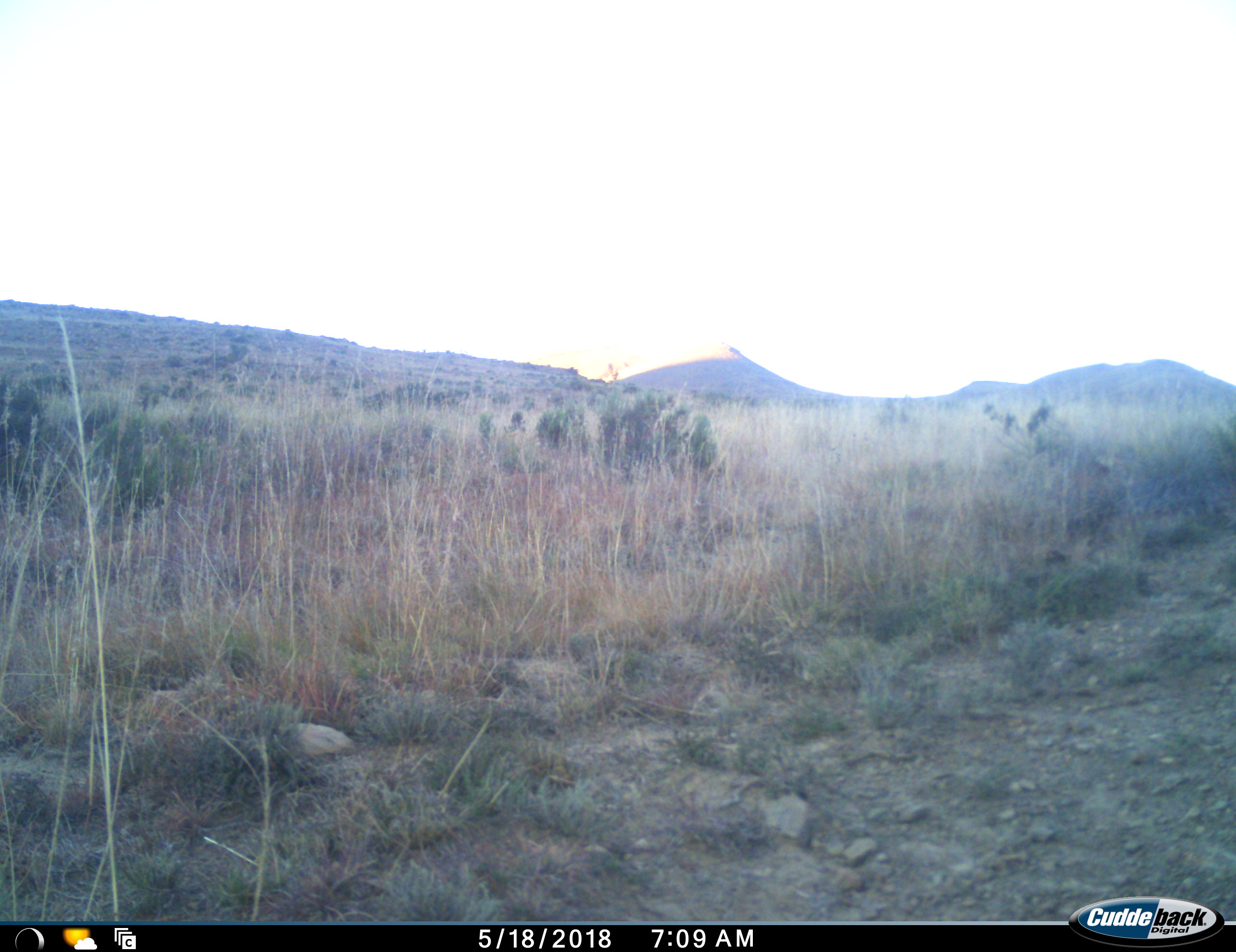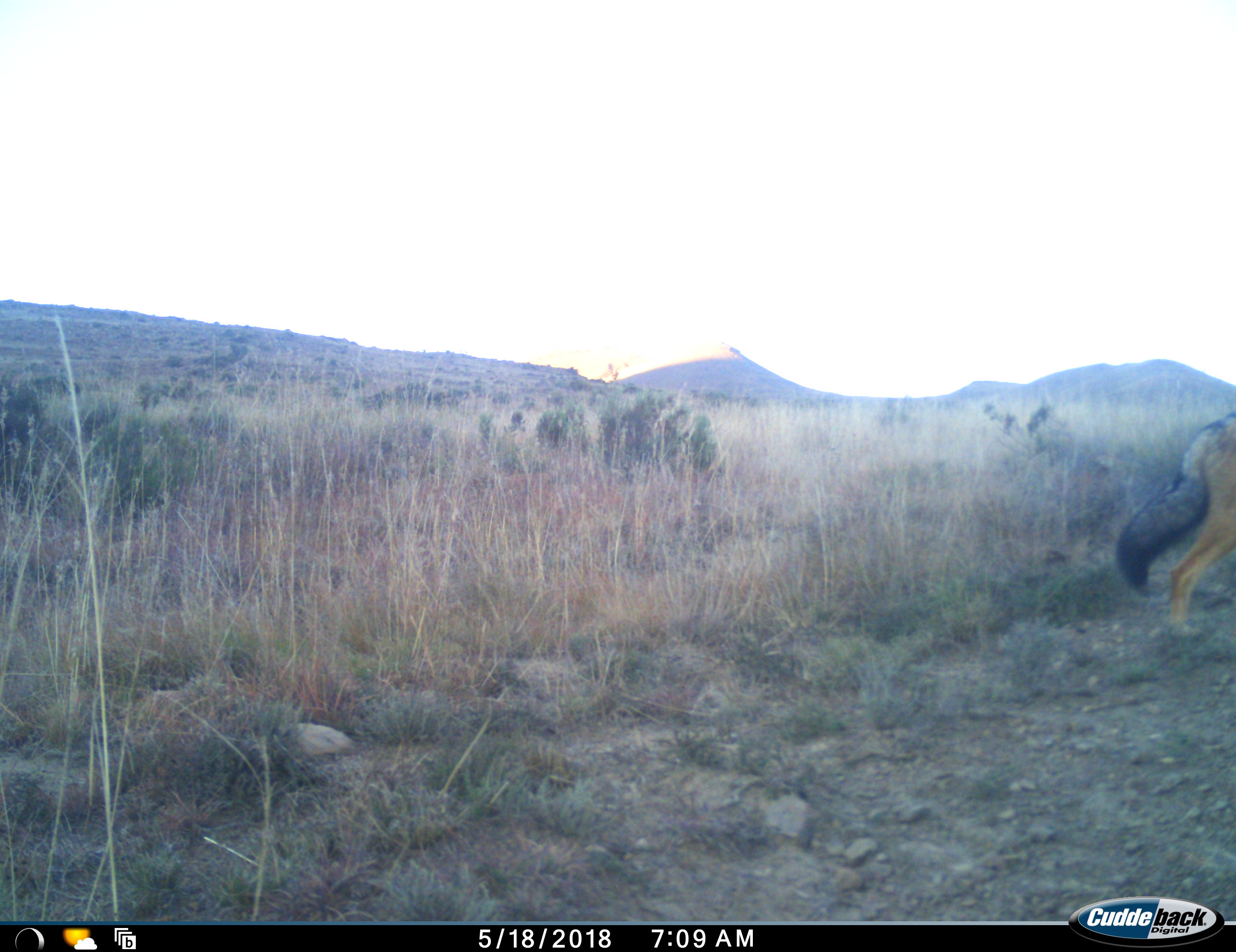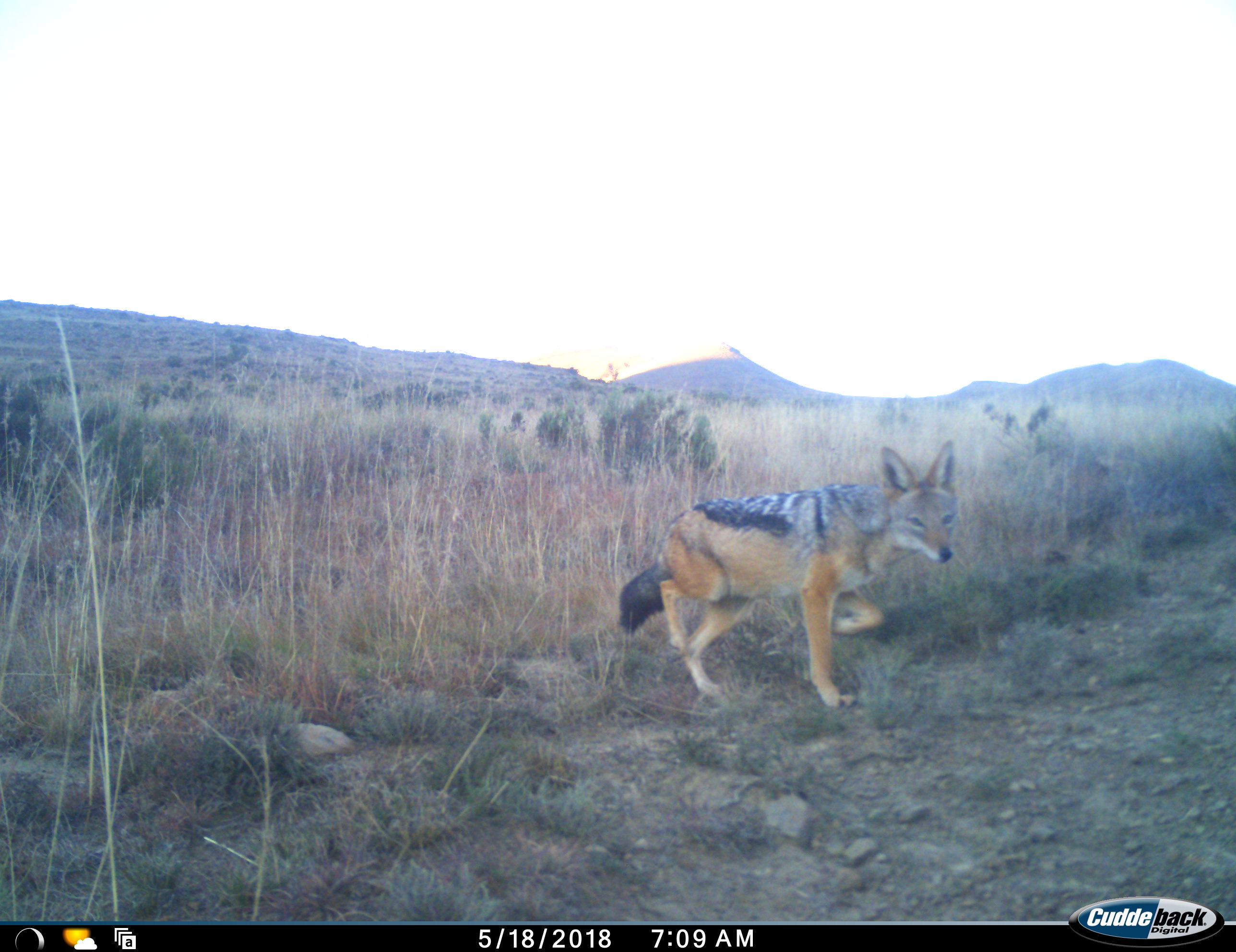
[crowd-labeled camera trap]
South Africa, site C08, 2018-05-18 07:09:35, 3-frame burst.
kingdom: Animalia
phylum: Chordata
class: Mammalia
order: Carnivora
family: Canidae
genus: Lupulella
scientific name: Lupulella mesomelas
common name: black-backed jackal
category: jackalblackbacked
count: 1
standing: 0%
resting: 0%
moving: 100%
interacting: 0%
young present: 0%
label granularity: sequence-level